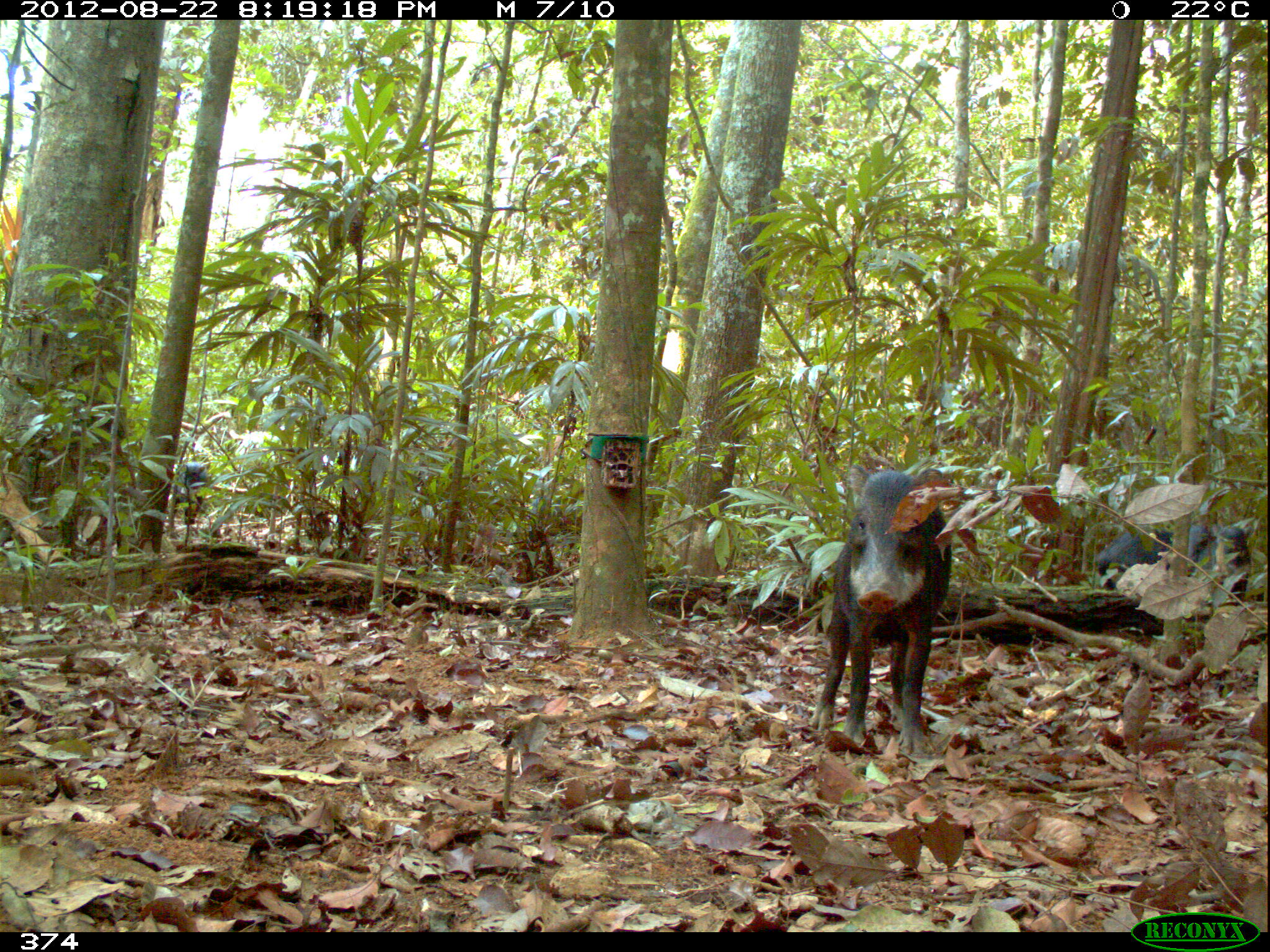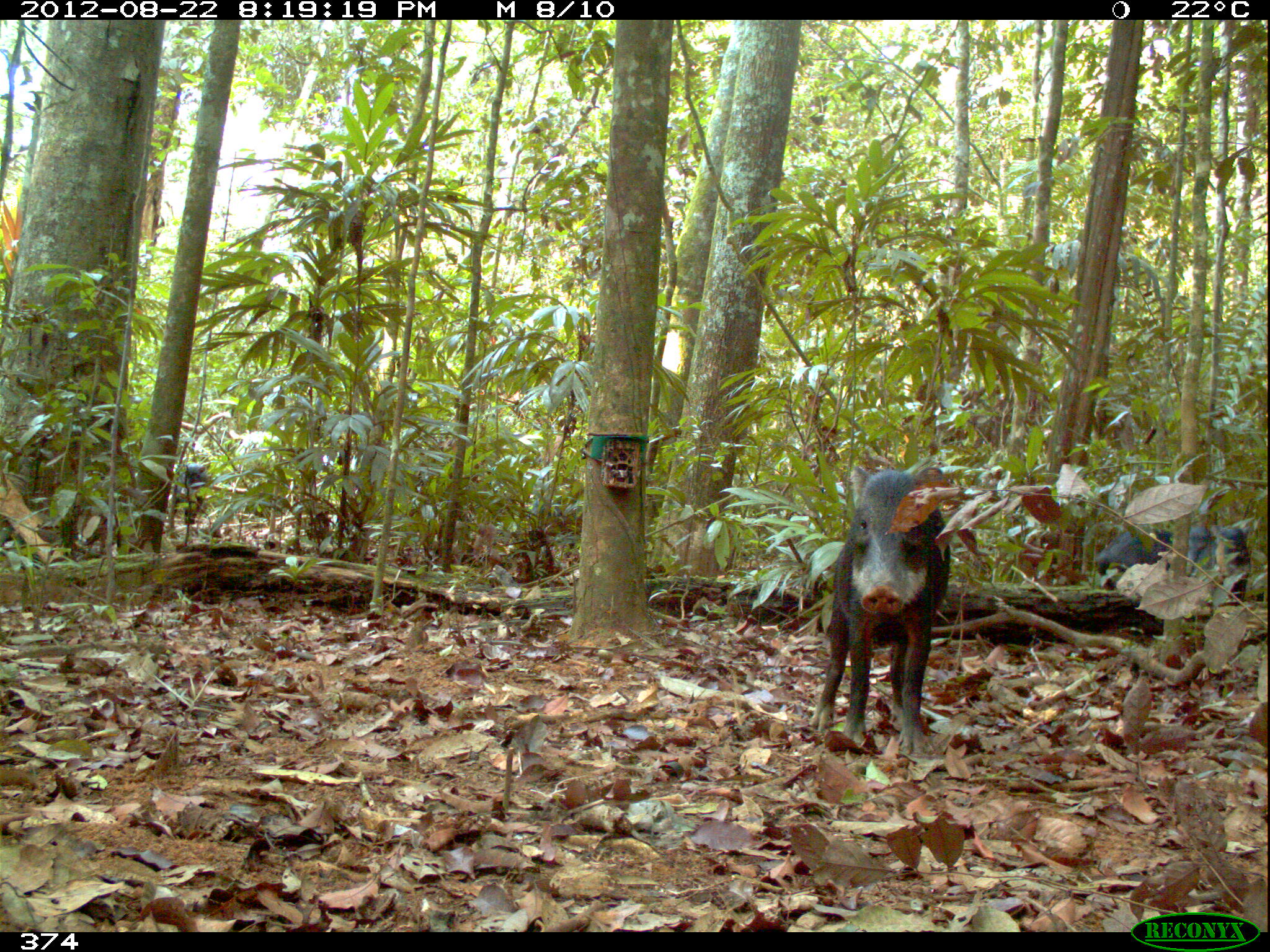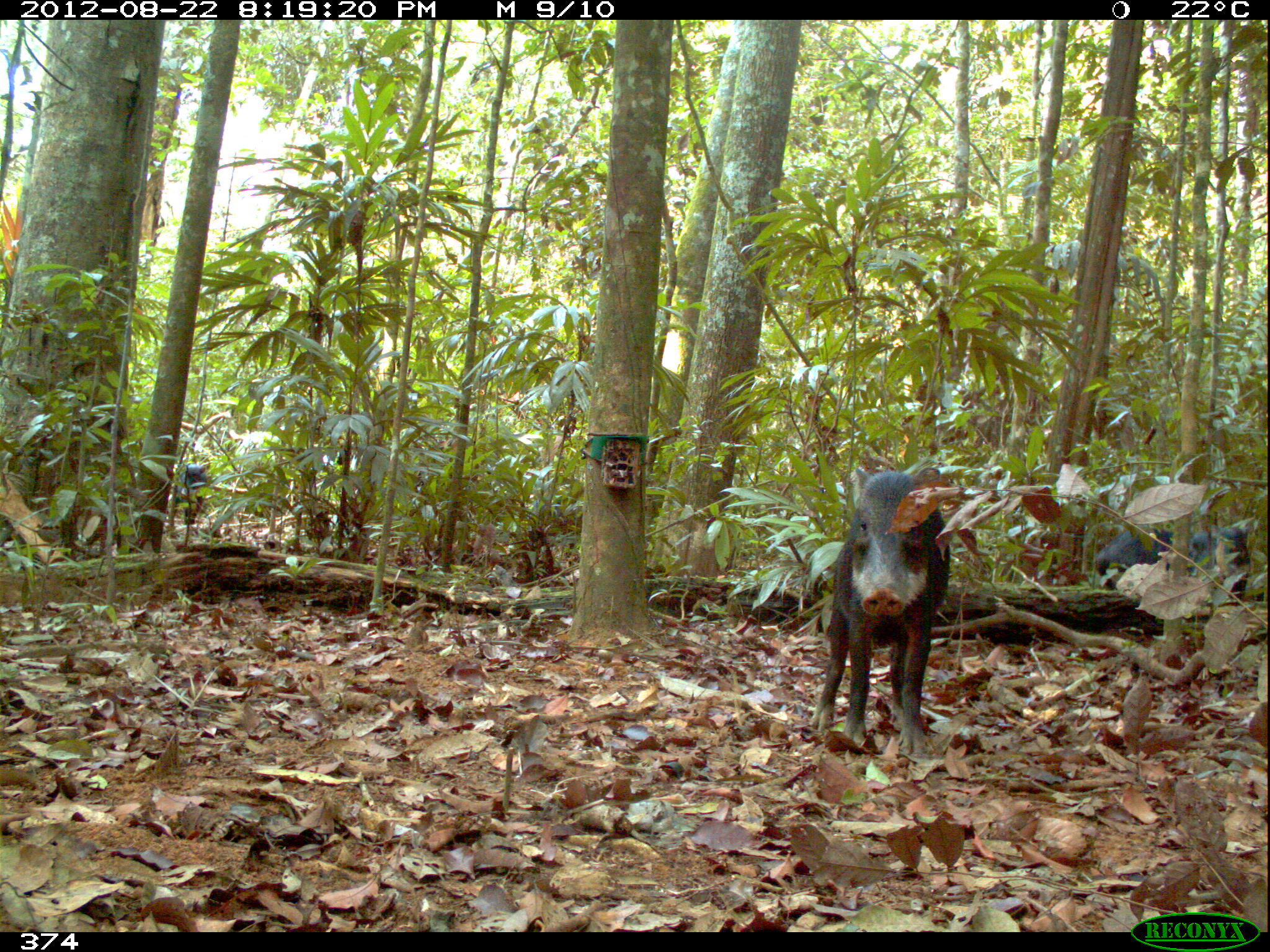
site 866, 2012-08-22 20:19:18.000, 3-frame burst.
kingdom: Animalia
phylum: Chordata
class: Mammalia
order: Artiodactyla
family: Tayassuidae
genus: Tayassu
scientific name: Tayassu pecari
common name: white-lipped peccary